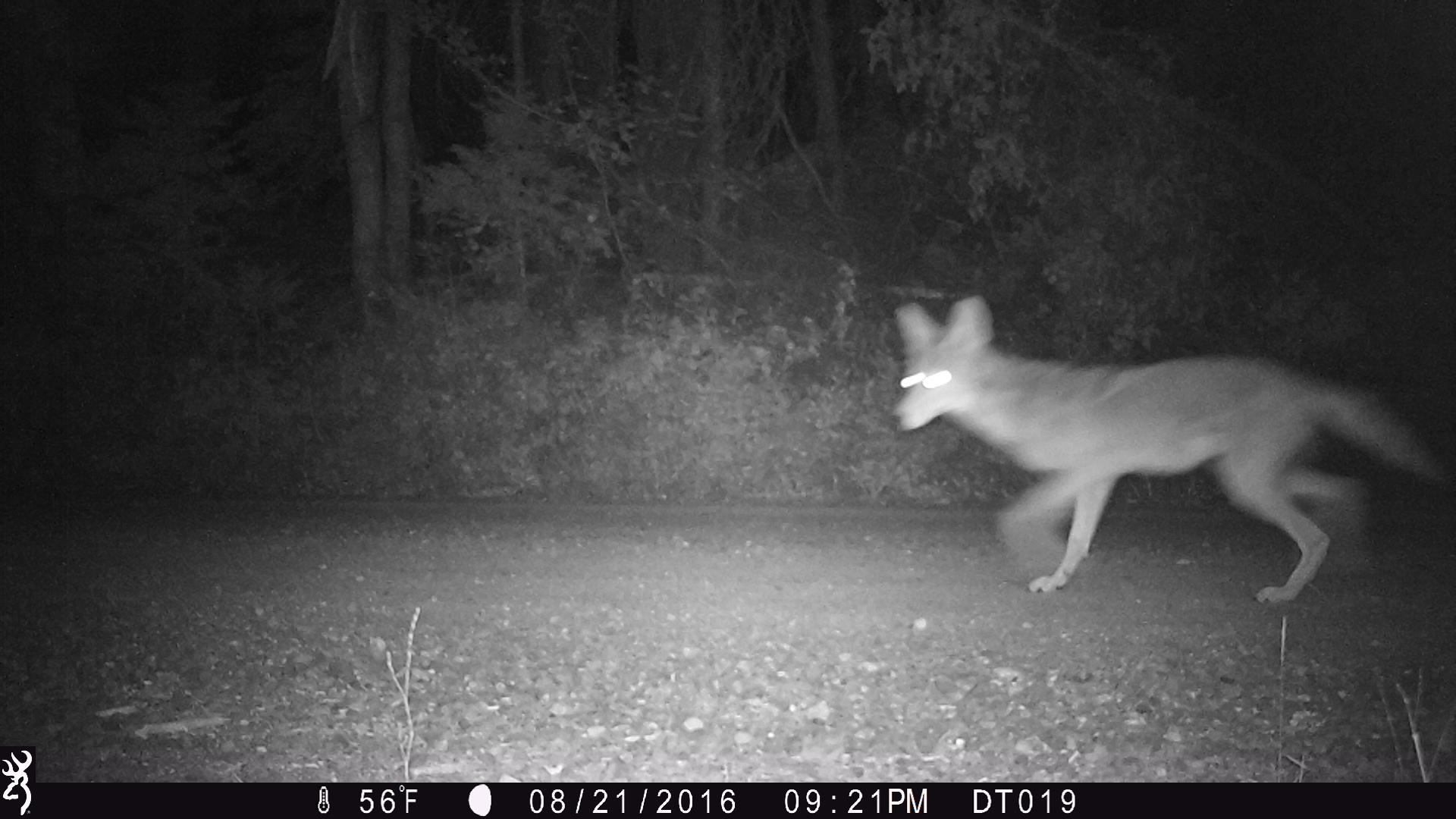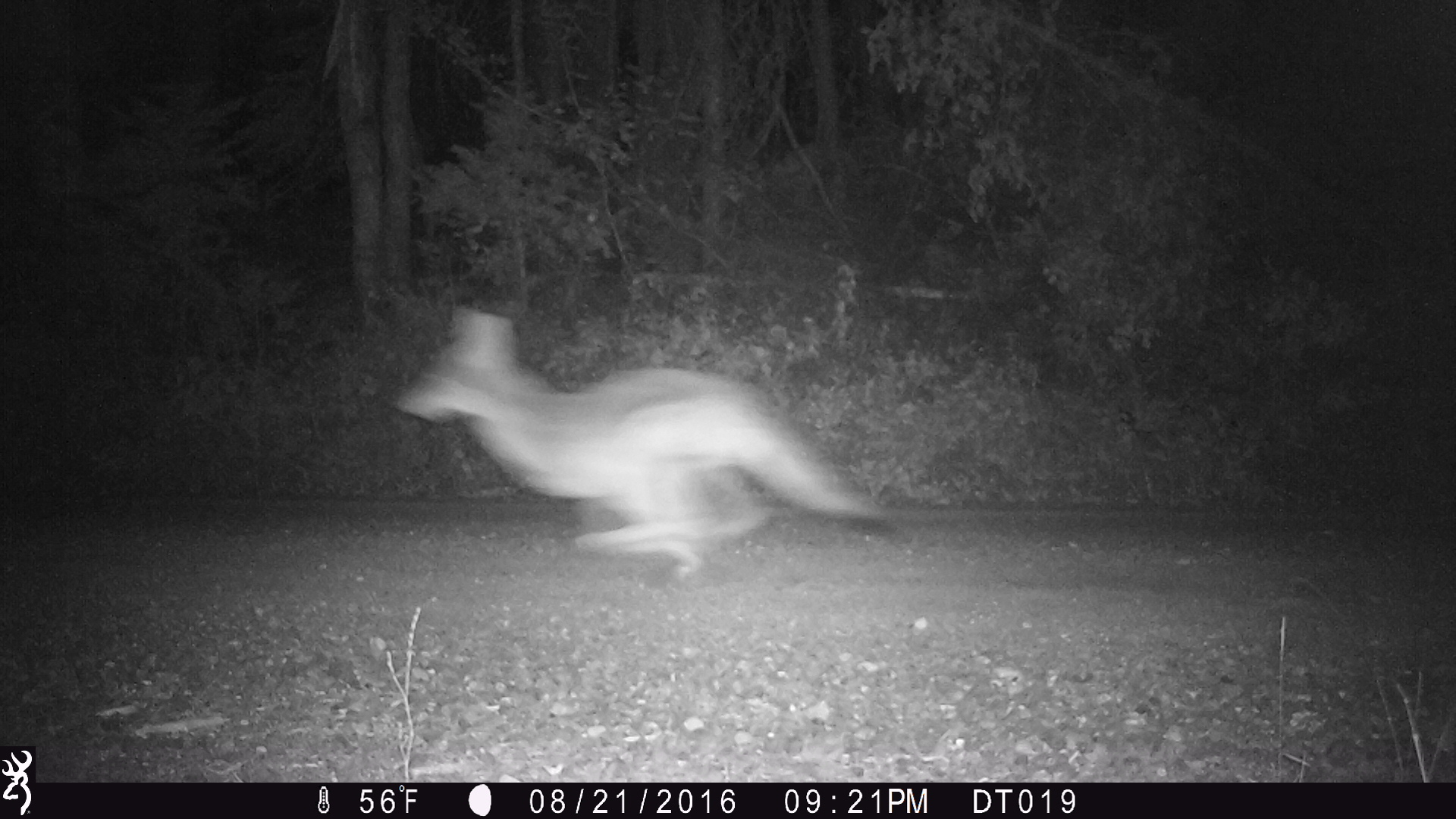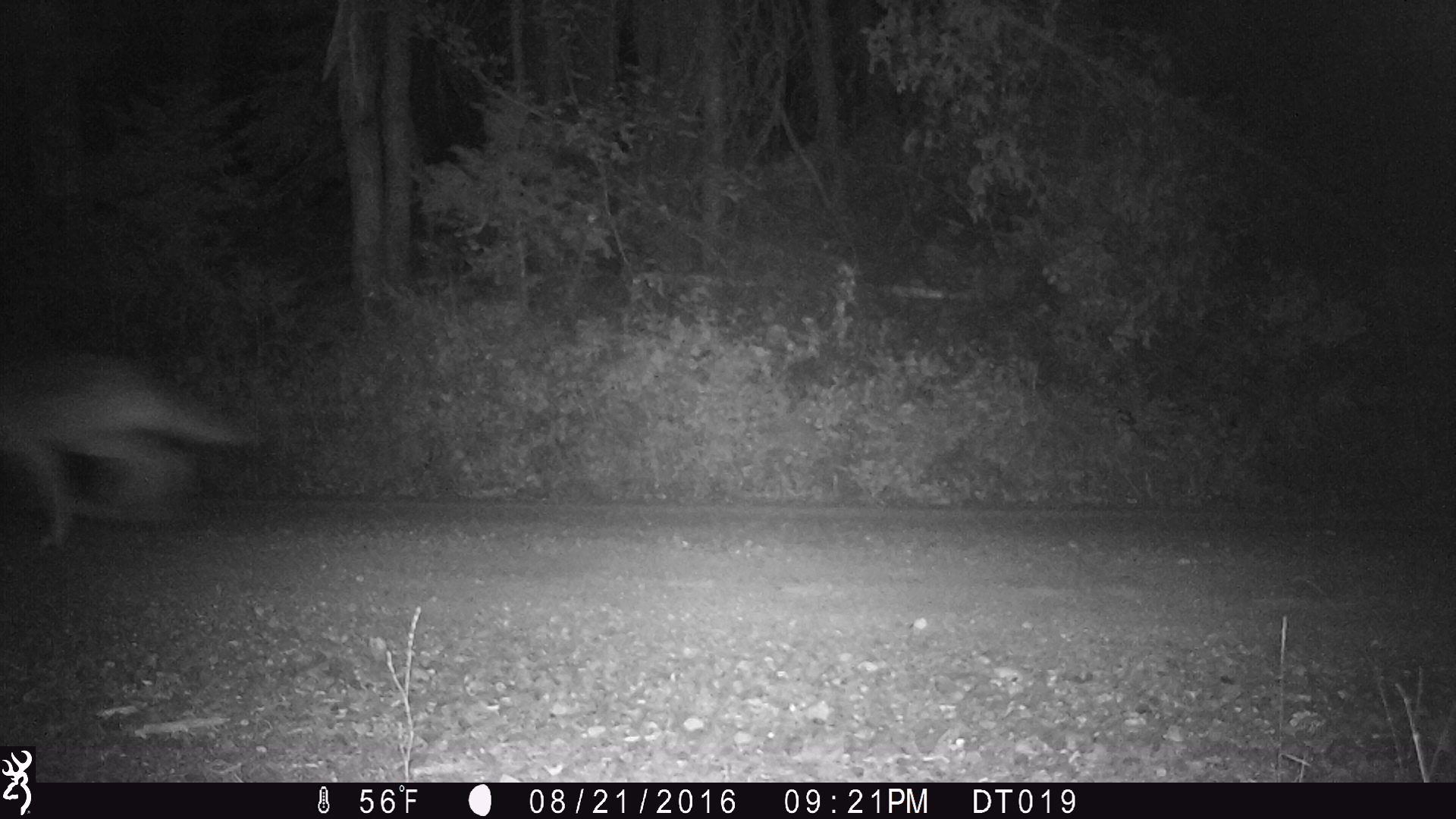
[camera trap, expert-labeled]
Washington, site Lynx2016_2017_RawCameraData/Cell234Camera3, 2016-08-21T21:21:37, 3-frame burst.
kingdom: Animalia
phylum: Chordata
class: Mammalia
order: Carnivora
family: Canidae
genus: Canis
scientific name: Canis latrans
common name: coyote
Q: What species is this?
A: Canis latrans (coyote).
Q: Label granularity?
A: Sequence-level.